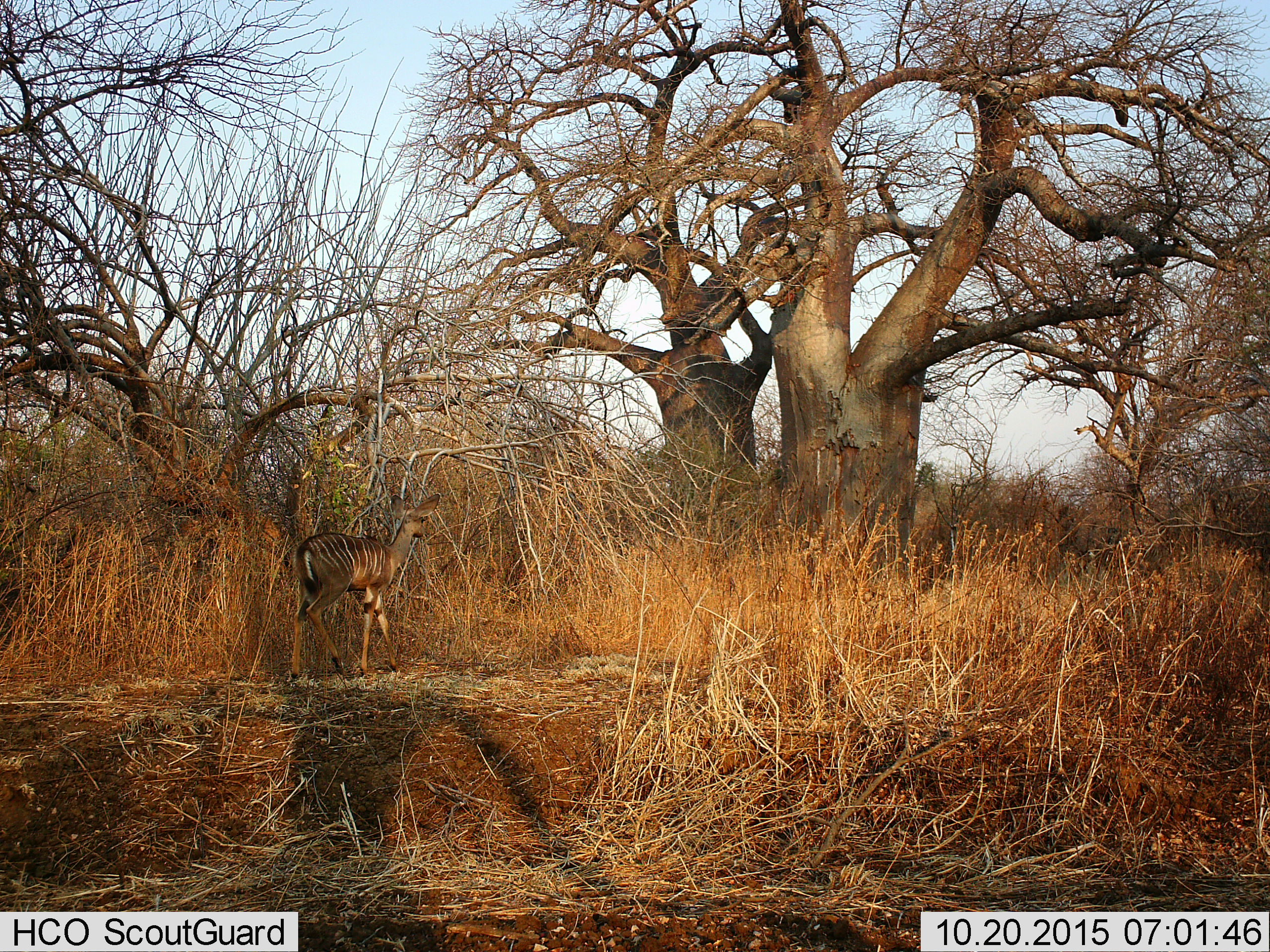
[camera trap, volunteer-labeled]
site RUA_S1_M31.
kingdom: Animalia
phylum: Chordata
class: Mammalia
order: Artiodactyla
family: Bovidae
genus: Tragelaphus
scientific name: Tragelaphus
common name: kudu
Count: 1.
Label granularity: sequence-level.